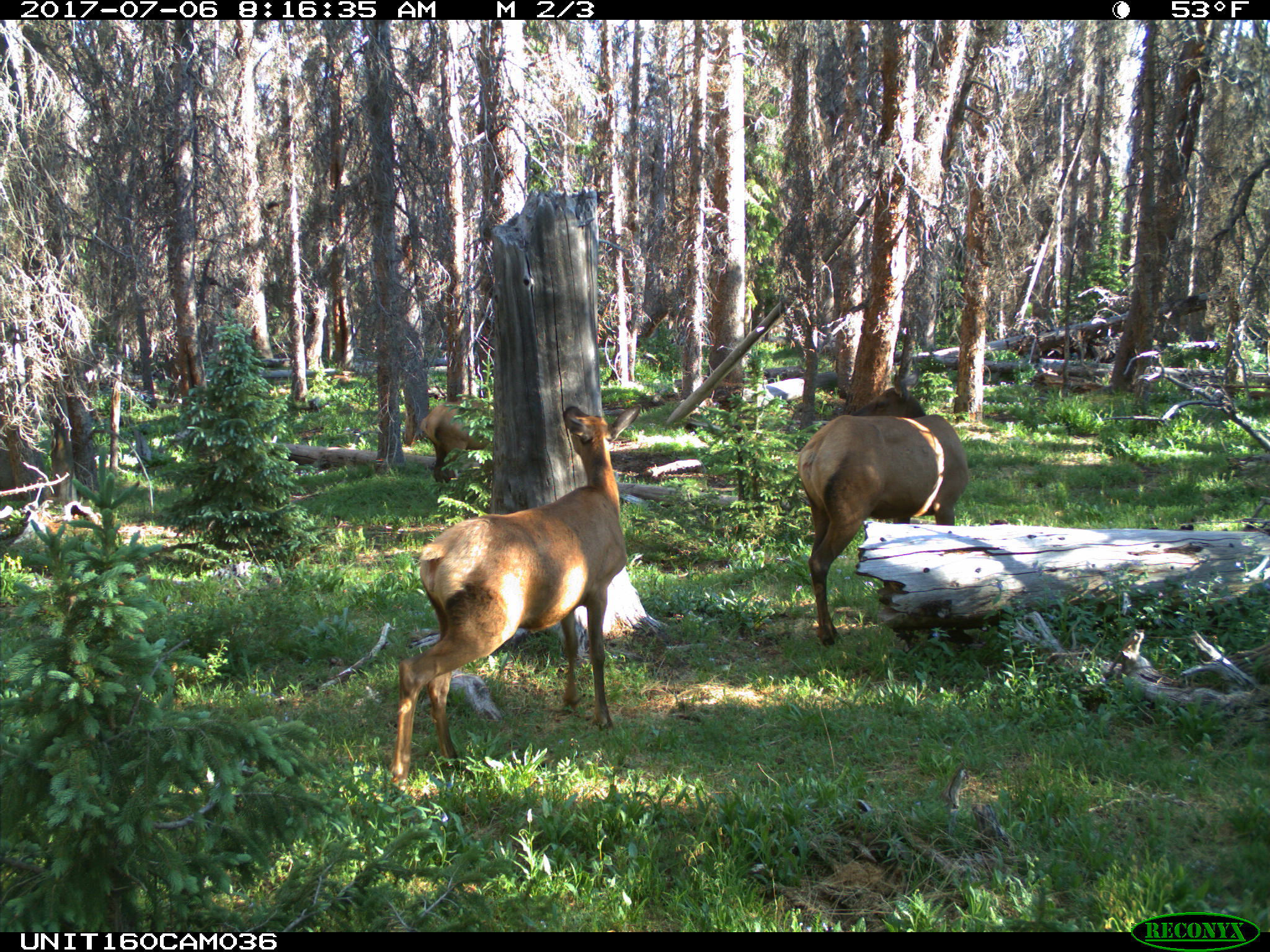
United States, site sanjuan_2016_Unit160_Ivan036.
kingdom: Animalia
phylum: Chordata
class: Mammalia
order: Artiodactyla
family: Cervidae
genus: Cervus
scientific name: Cervus elaphus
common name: red deer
Cervus elaphus (red deer).